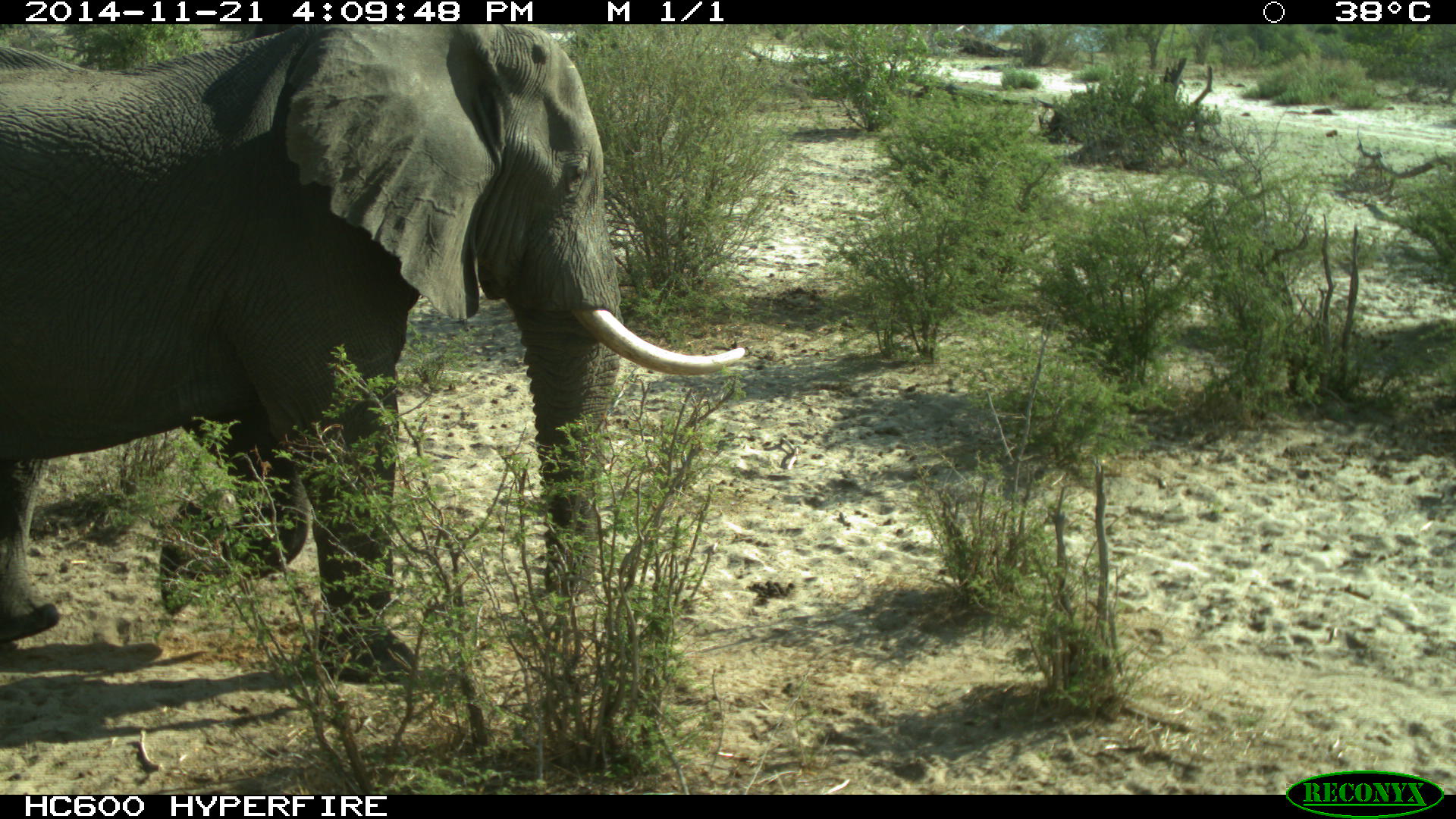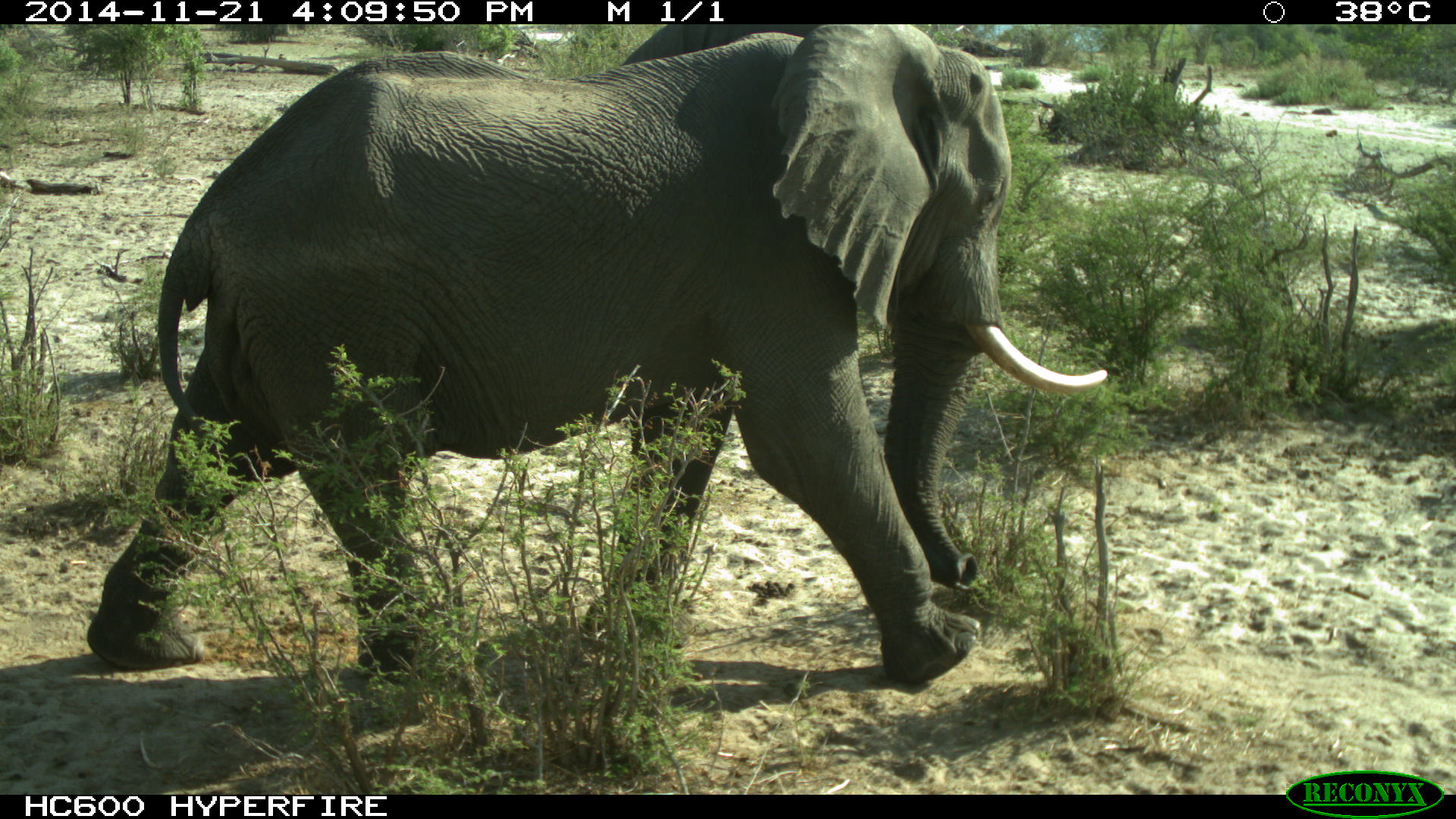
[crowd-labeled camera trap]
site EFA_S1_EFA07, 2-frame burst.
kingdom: Animalia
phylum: Chordata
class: Mammalia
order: Proboscidea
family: Elephantidae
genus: Loxodonta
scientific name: Loxodonta africana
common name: african bush elephant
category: elephant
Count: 1.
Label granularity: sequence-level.